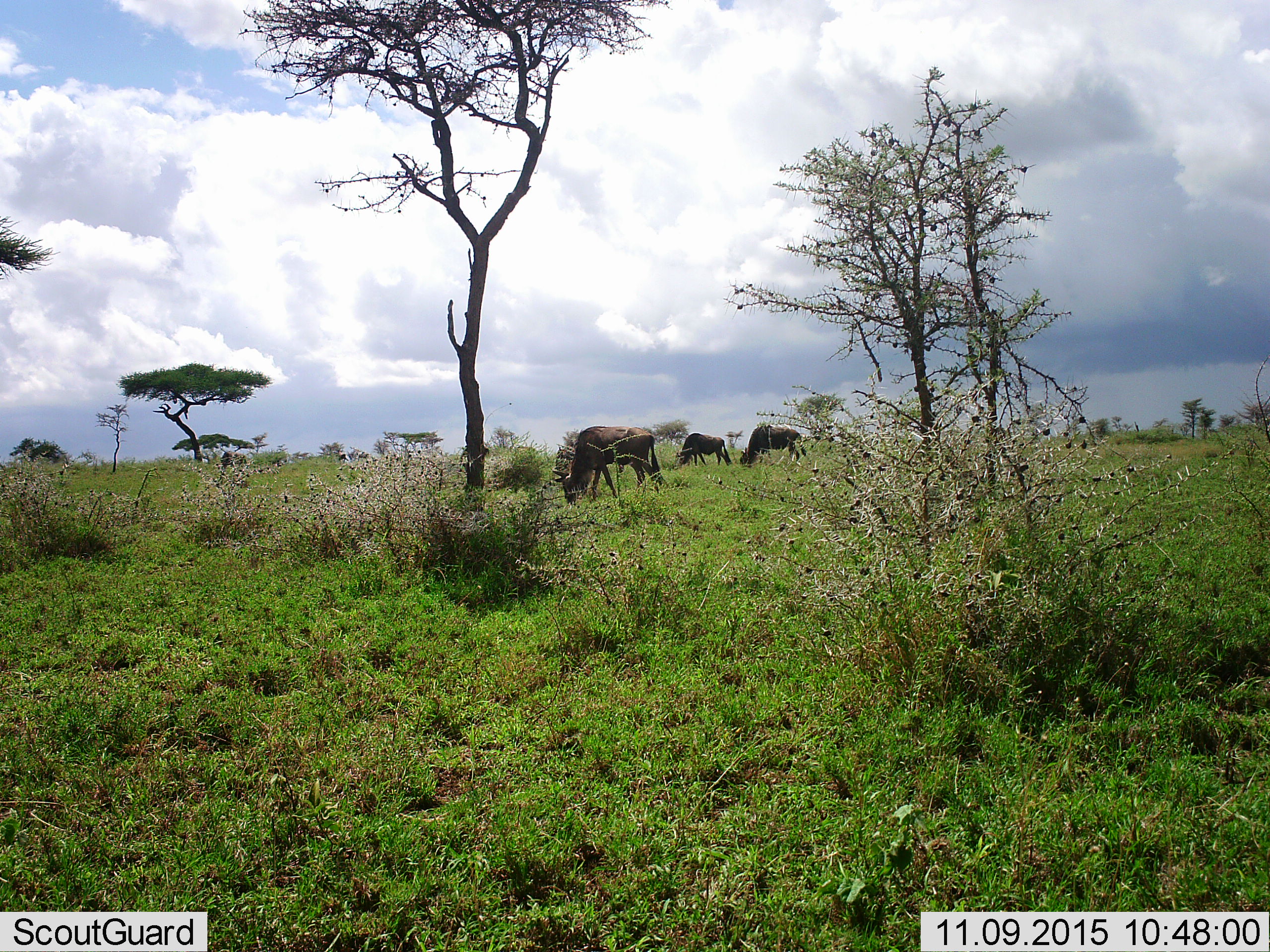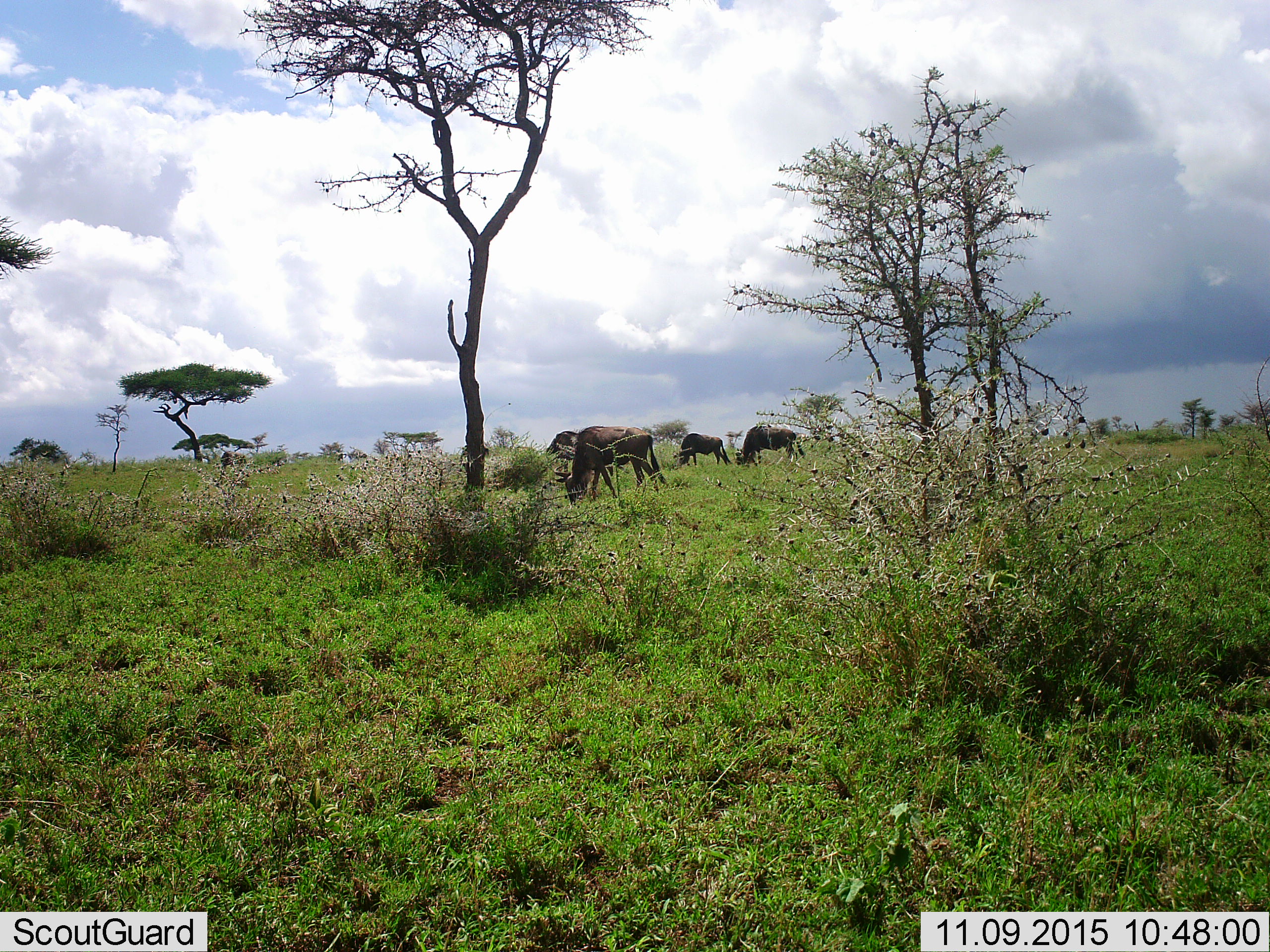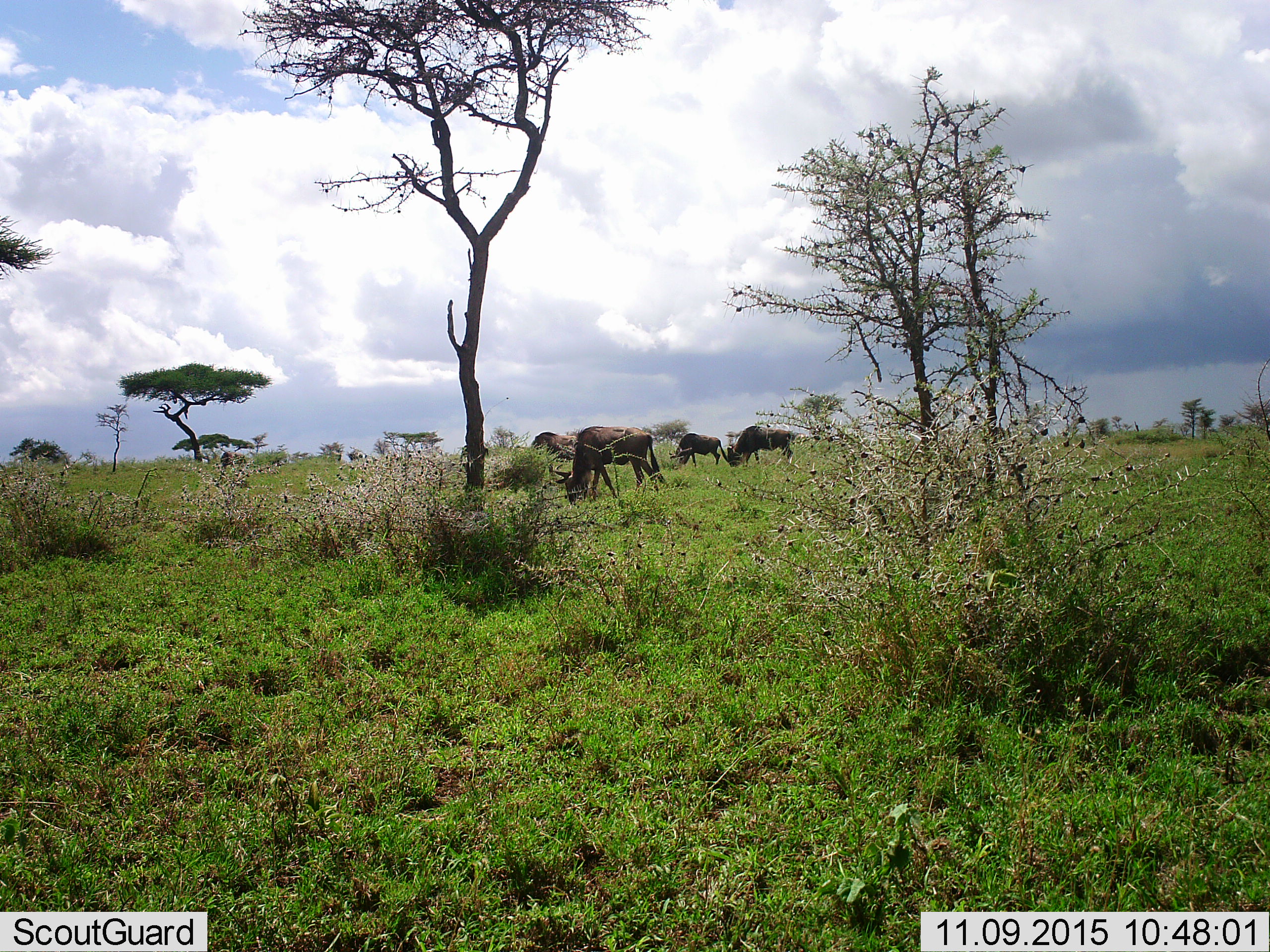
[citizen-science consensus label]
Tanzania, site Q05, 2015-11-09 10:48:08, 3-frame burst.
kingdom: Animalia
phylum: Chordata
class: Mammalia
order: Artiodactyla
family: Bovidae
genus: Connochaetes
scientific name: Connochaetes taurinus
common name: blue wildebeest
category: wildebeest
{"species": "wildebeest (blue wildebeest) (Connochaetes taurinus)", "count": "6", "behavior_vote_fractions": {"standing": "17%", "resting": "0%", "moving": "67%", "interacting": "0%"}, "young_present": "0%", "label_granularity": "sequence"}